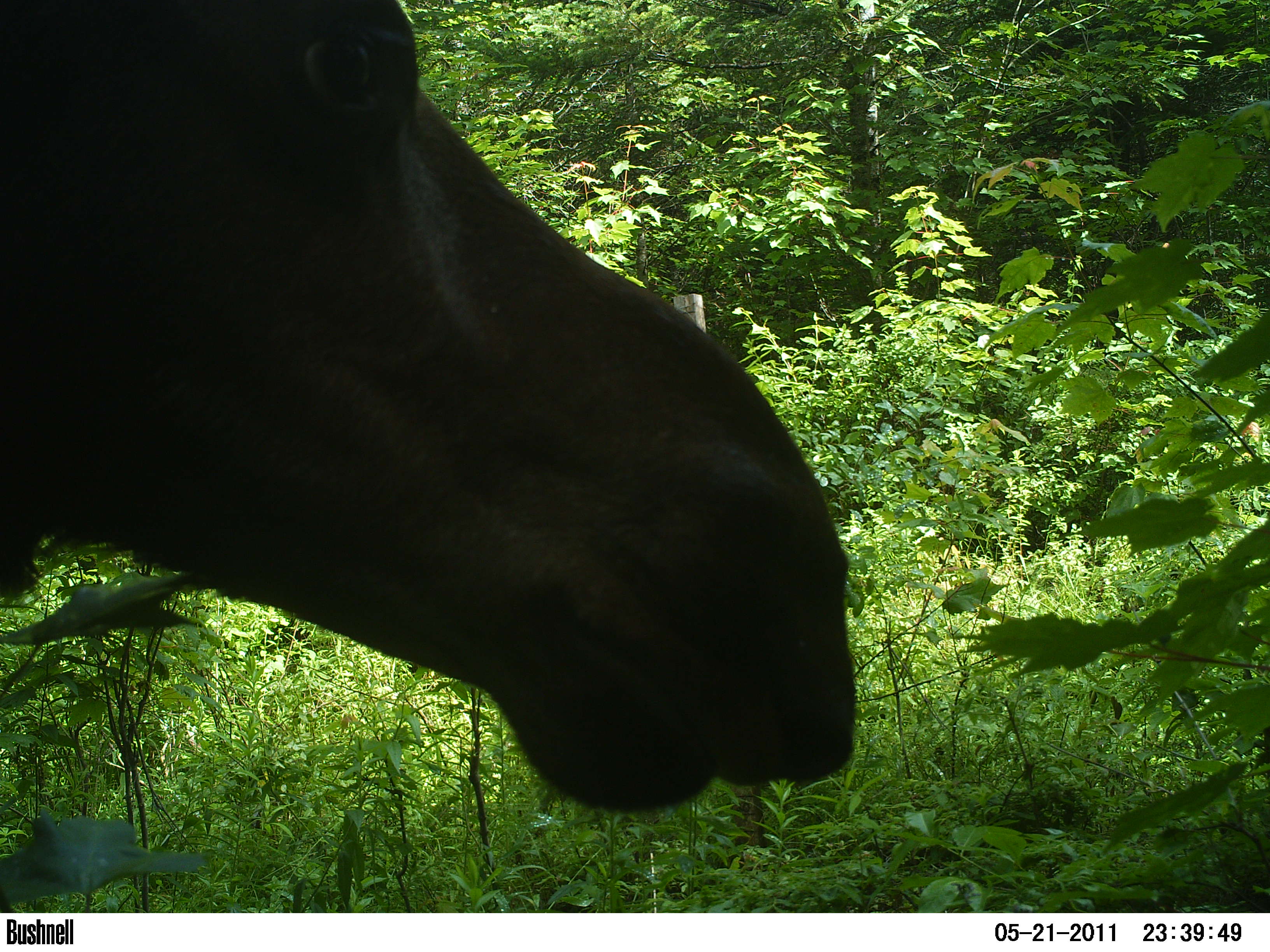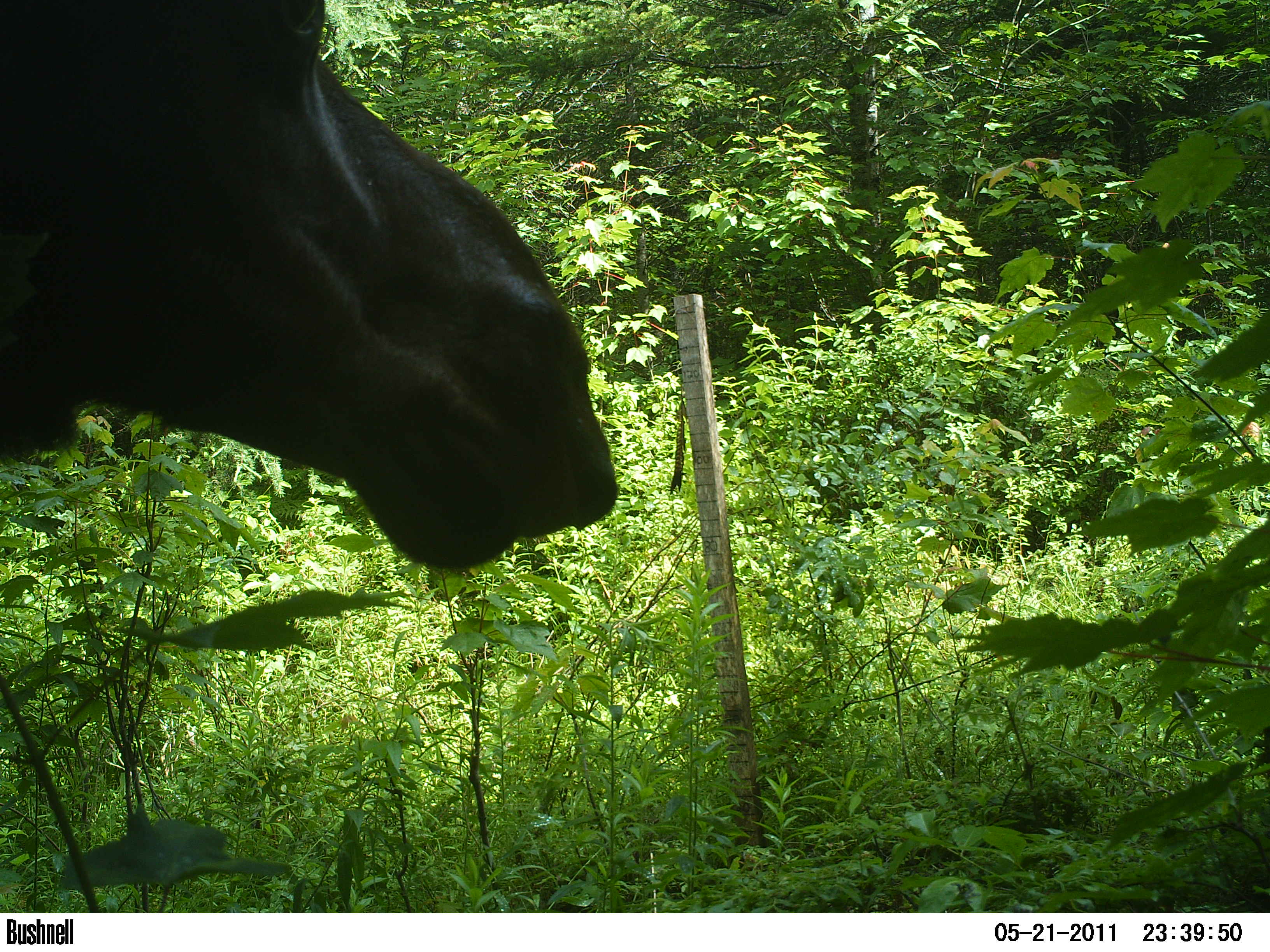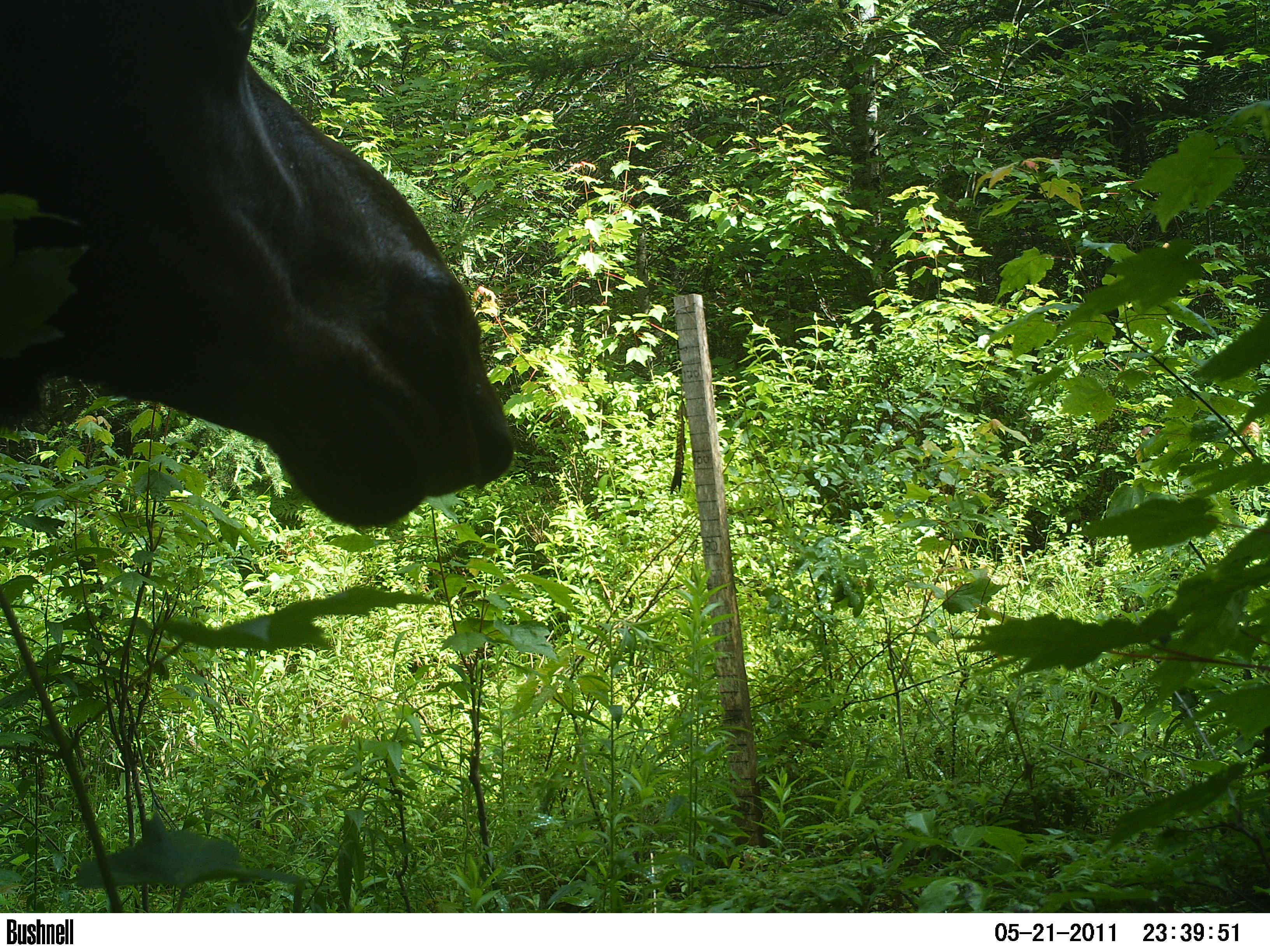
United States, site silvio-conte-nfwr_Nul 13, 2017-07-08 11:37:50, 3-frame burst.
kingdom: Animalia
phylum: Chordata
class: Mammalia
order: Artiodactyla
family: Cervidae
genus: Alces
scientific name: Alces alces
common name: moose